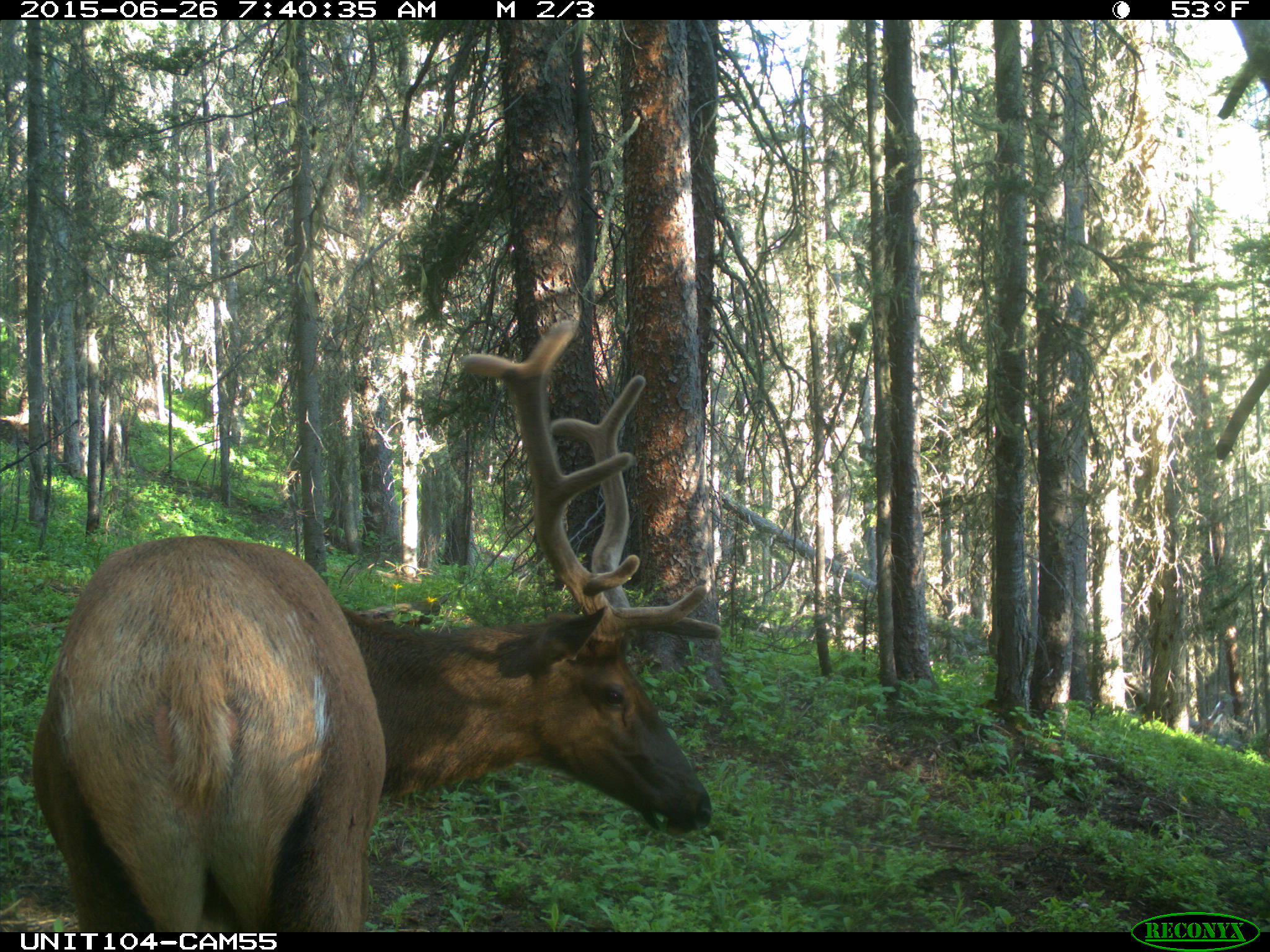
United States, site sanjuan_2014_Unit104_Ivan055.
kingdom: Animalia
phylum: Chordata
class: Mammalia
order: Artiodactyla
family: Cervidae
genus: Cervus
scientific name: Cervus elaphus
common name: red deer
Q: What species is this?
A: Cervus elaphus (red deer).